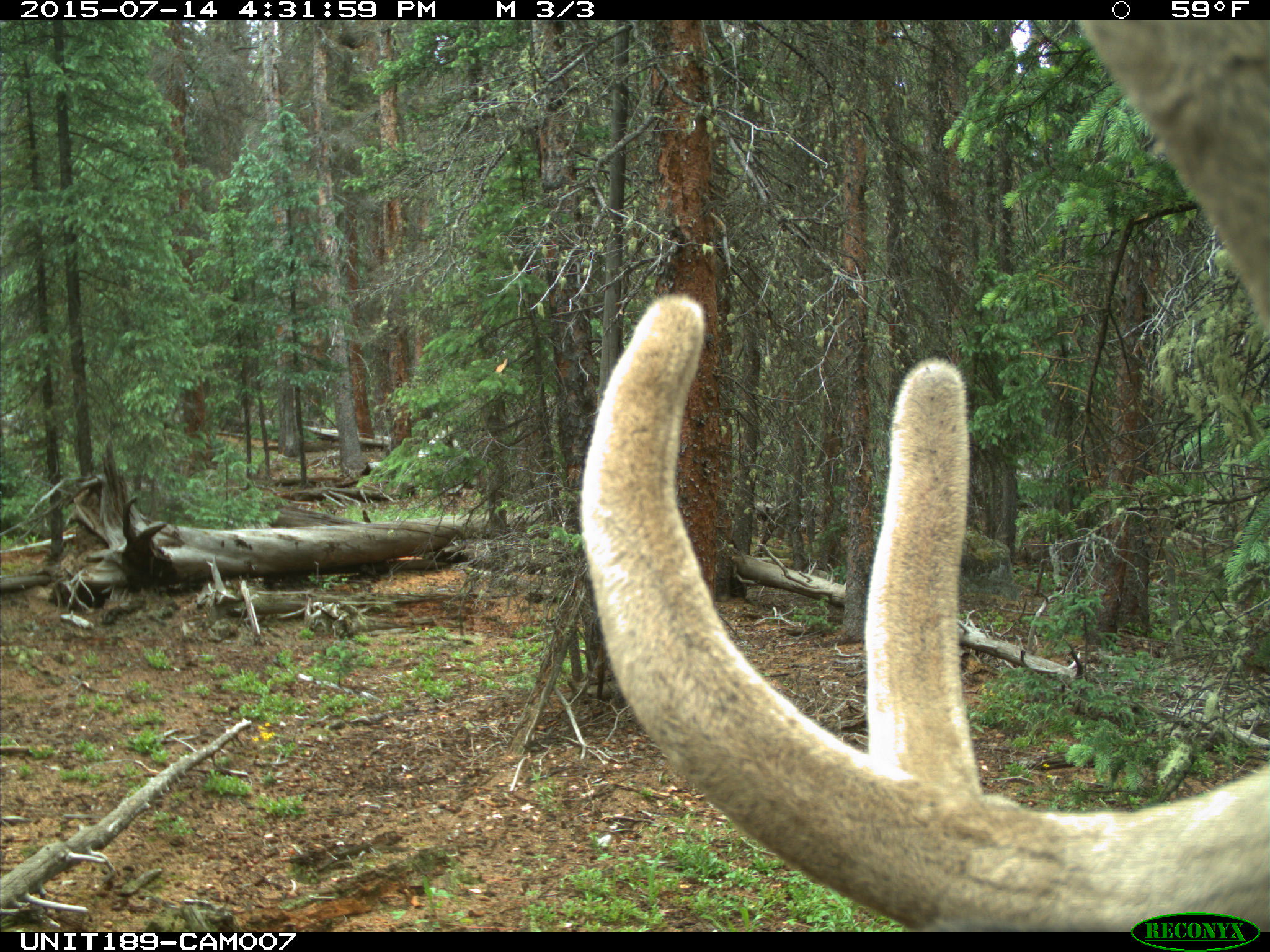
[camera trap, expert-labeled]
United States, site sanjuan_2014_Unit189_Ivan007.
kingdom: Animalia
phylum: Chordata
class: Mammalia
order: Artiodactyla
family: Cervidae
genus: Cervus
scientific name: Cervus elaphus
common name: red deer